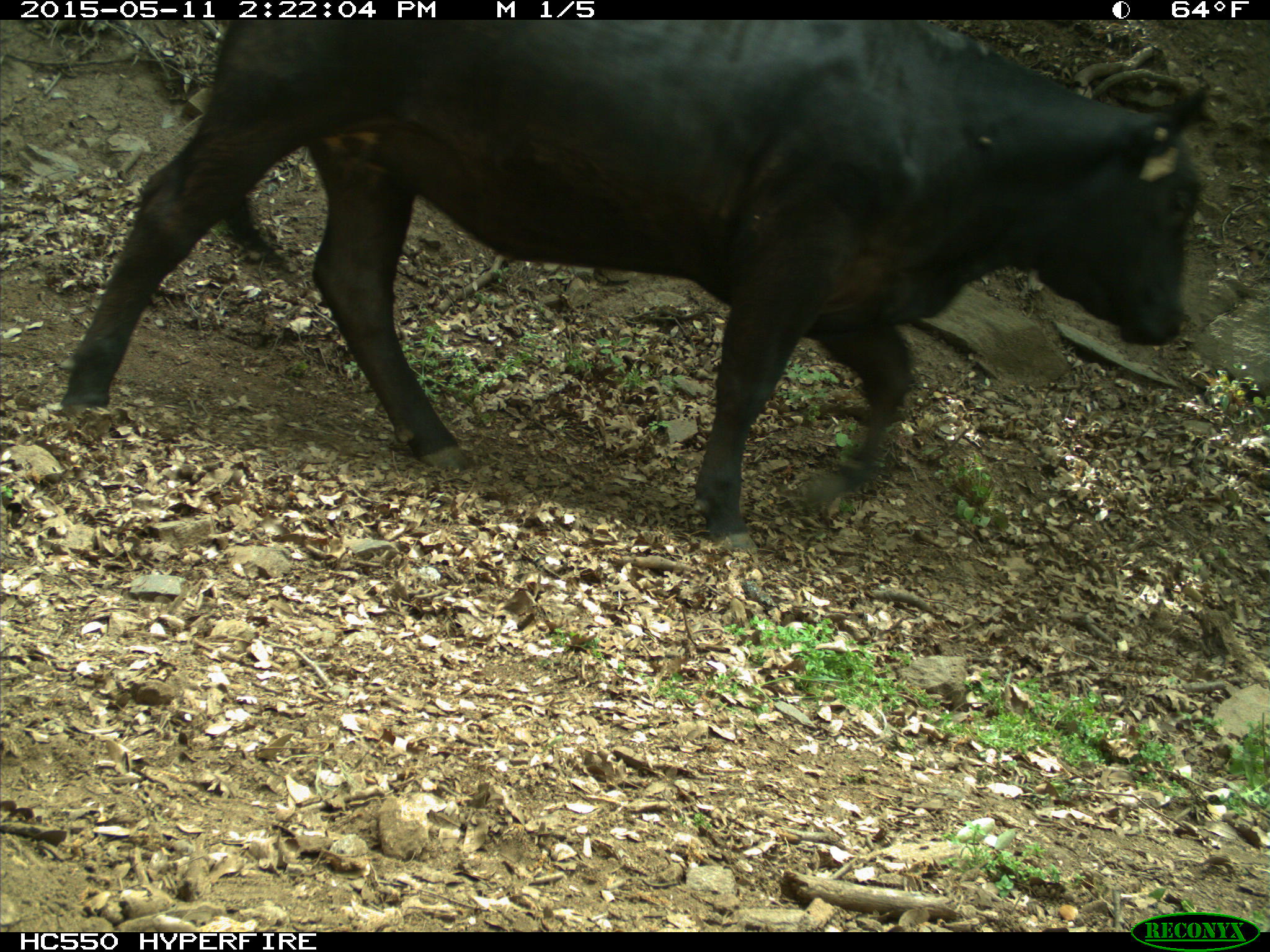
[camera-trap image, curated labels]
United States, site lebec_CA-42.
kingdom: Animalia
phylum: Chordata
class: Mammalia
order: Artiodactyla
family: Bovidae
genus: Bos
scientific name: Bos taurus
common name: domestic cow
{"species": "Bos taurus (domestic cow)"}